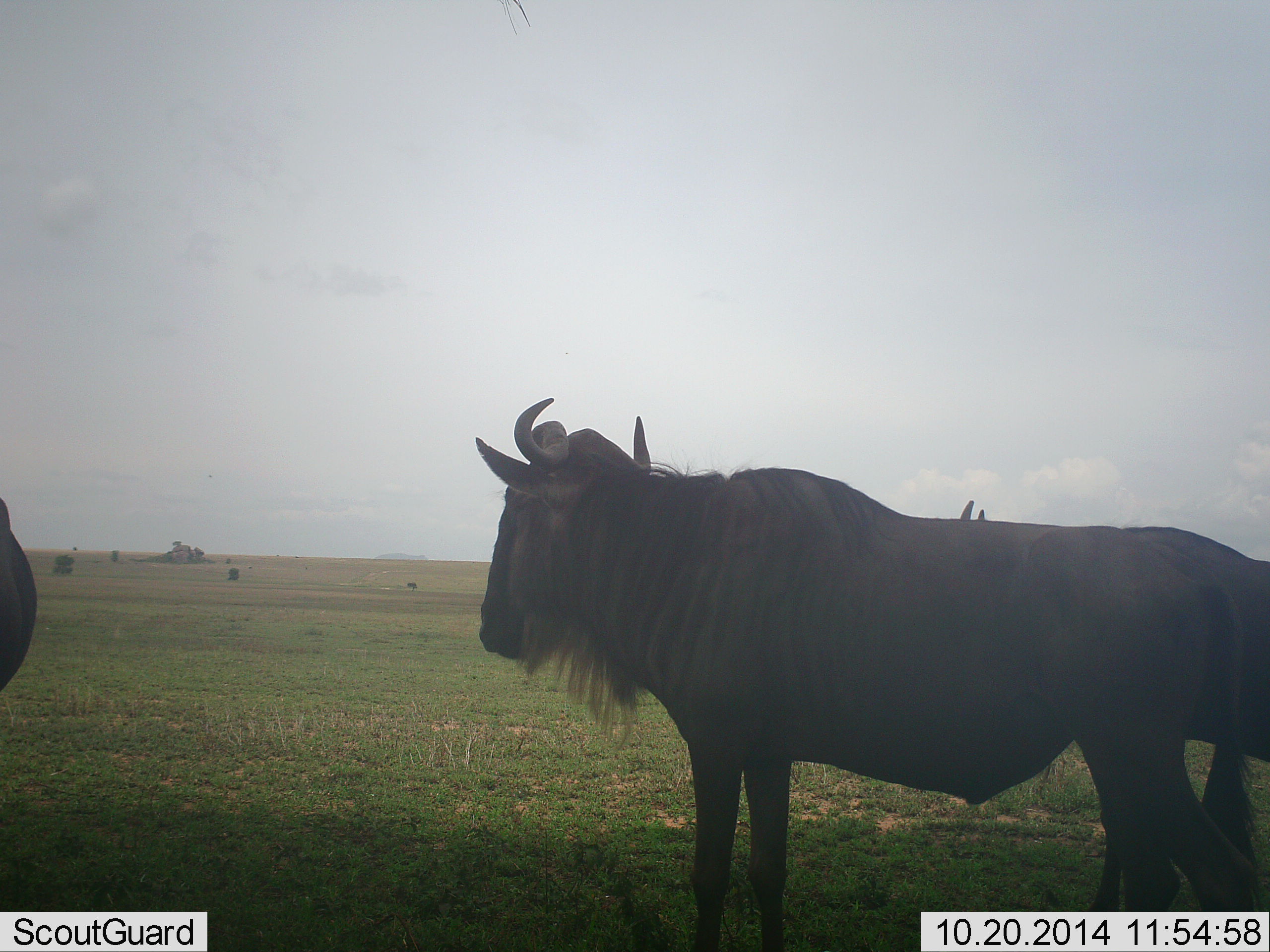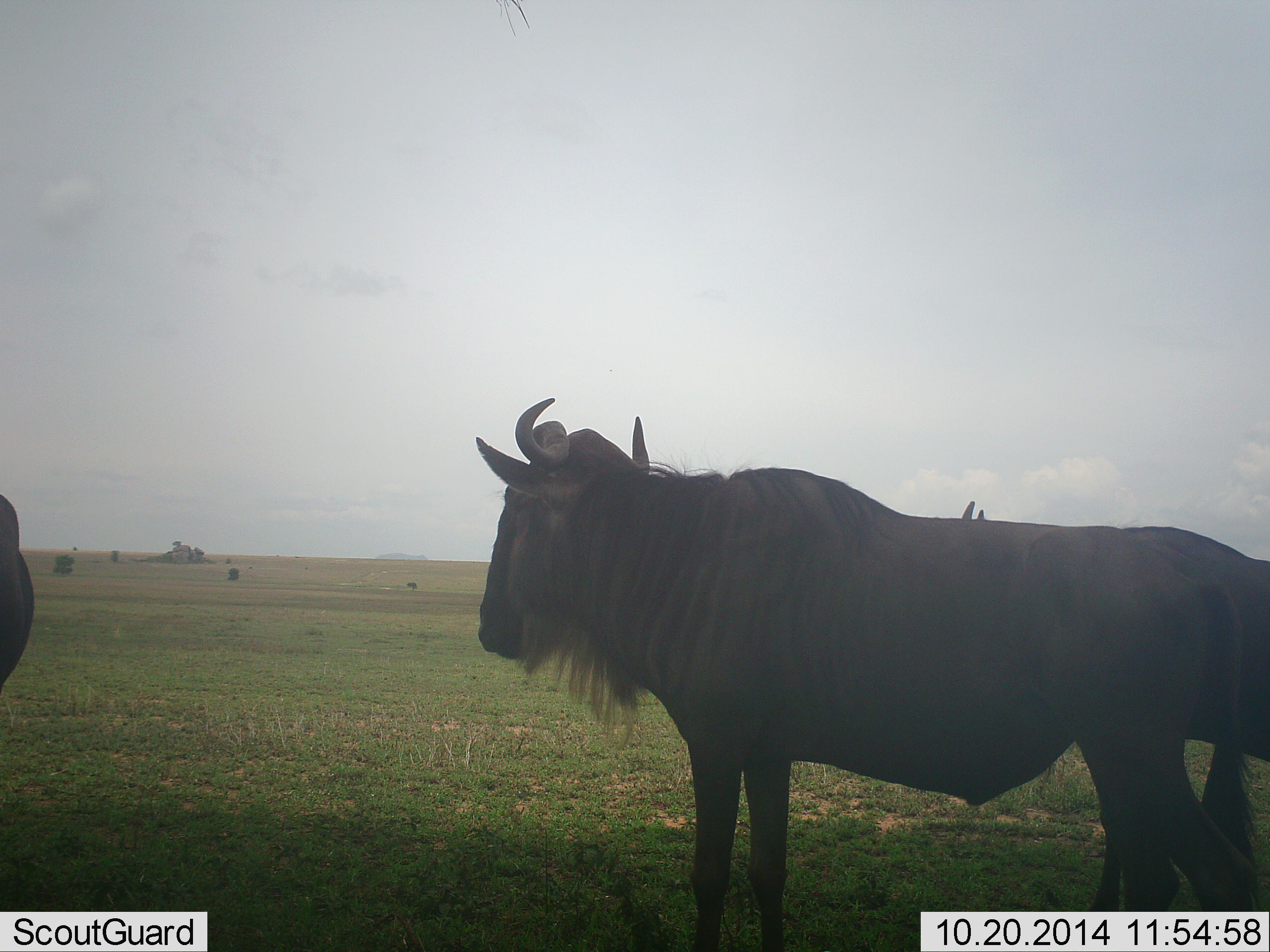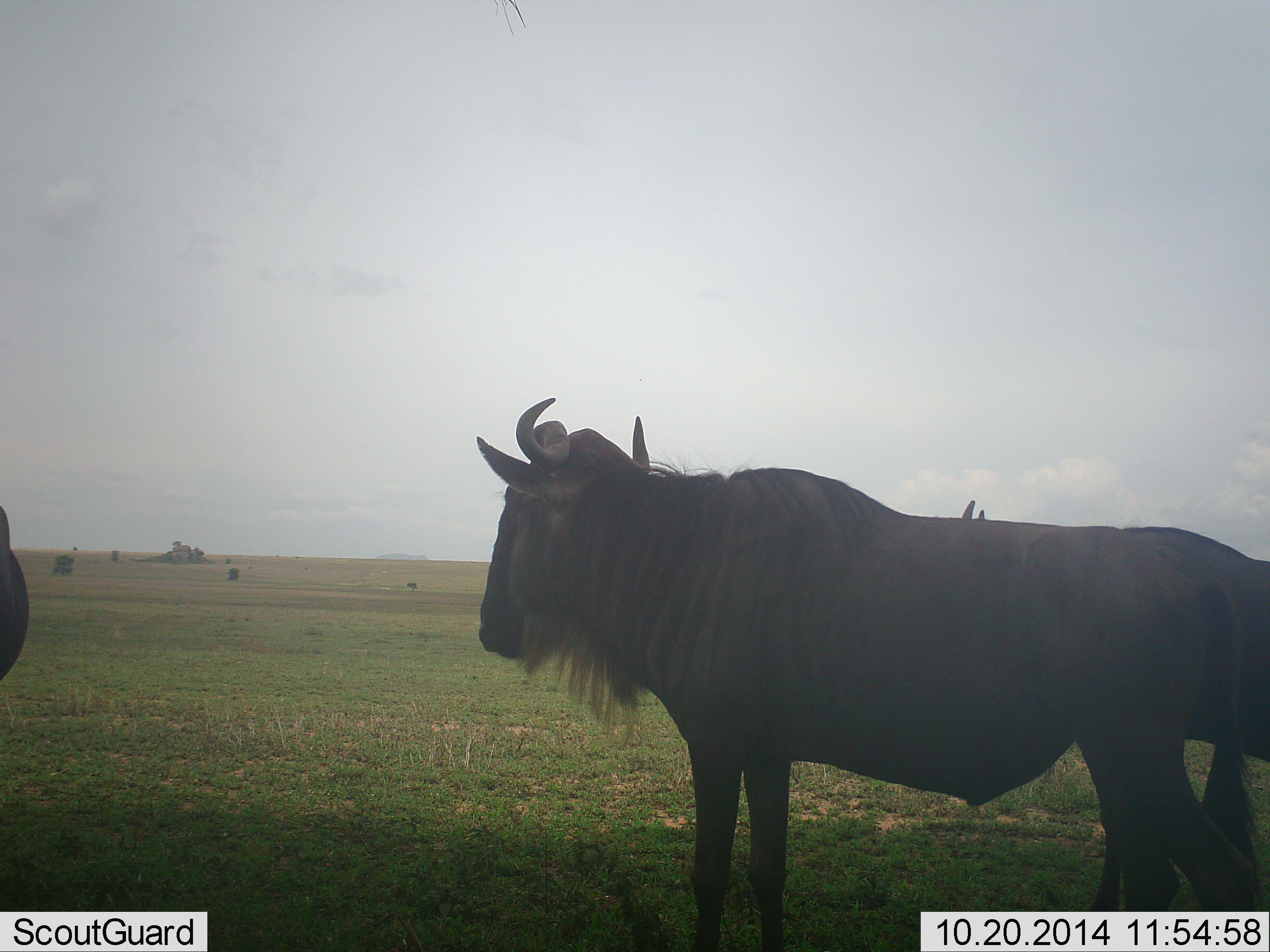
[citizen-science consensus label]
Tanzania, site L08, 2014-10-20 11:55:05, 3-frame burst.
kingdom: Animalia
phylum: Chordata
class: Mammalia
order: Artiodactyla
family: Bovidae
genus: Connochaetes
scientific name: Connochaetes taurinus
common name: blue wildebeest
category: wildebeest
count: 3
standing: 100%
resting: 0%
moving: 0%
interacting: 0%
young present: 0%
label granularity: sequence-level